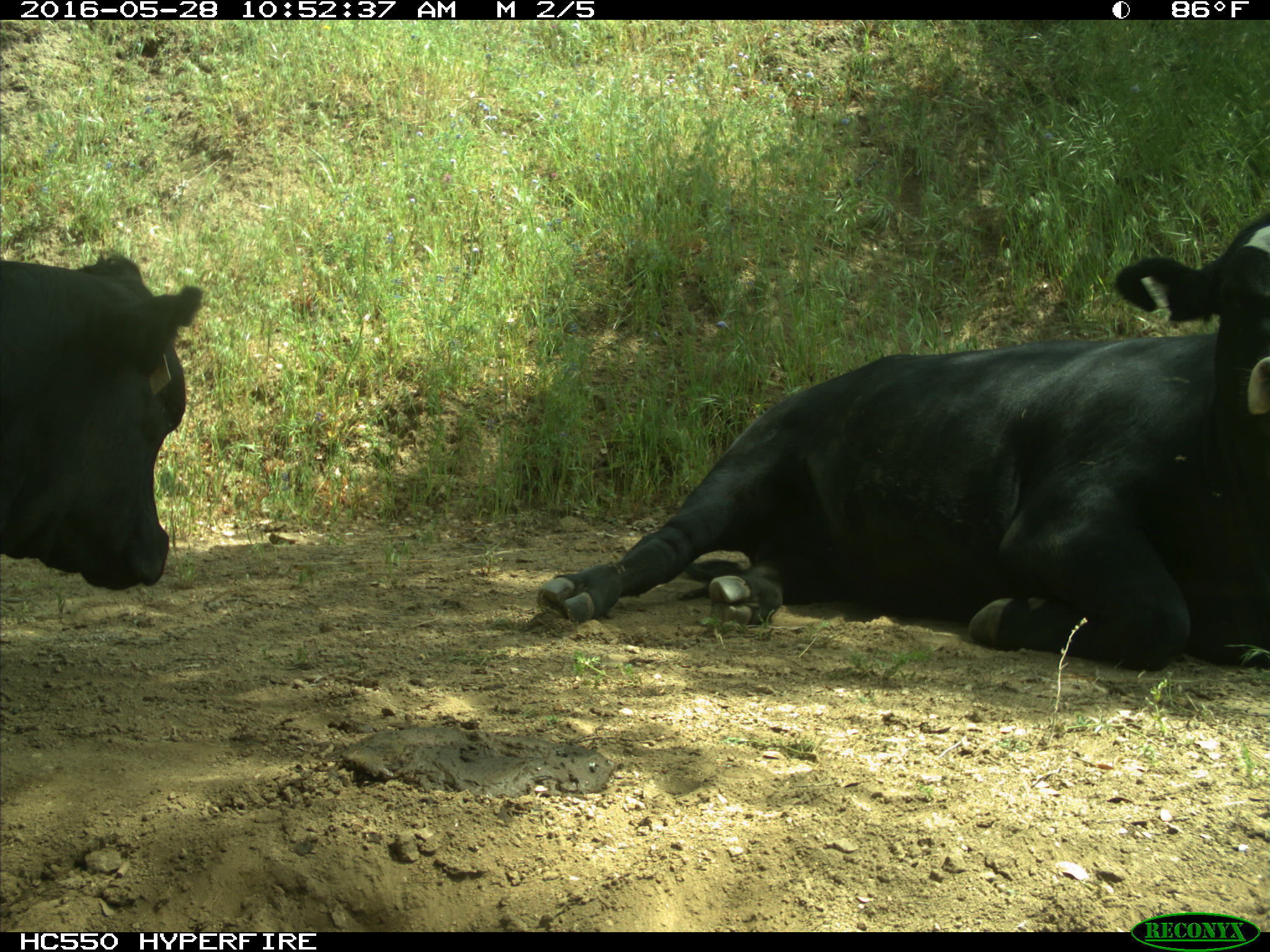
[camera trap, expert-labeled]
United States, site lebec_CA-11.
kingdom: Animalia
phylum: Chordata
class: Mammalia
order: Artiodactyla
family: Bovidae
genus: Bos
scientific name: Bos taurus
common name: domestic cow